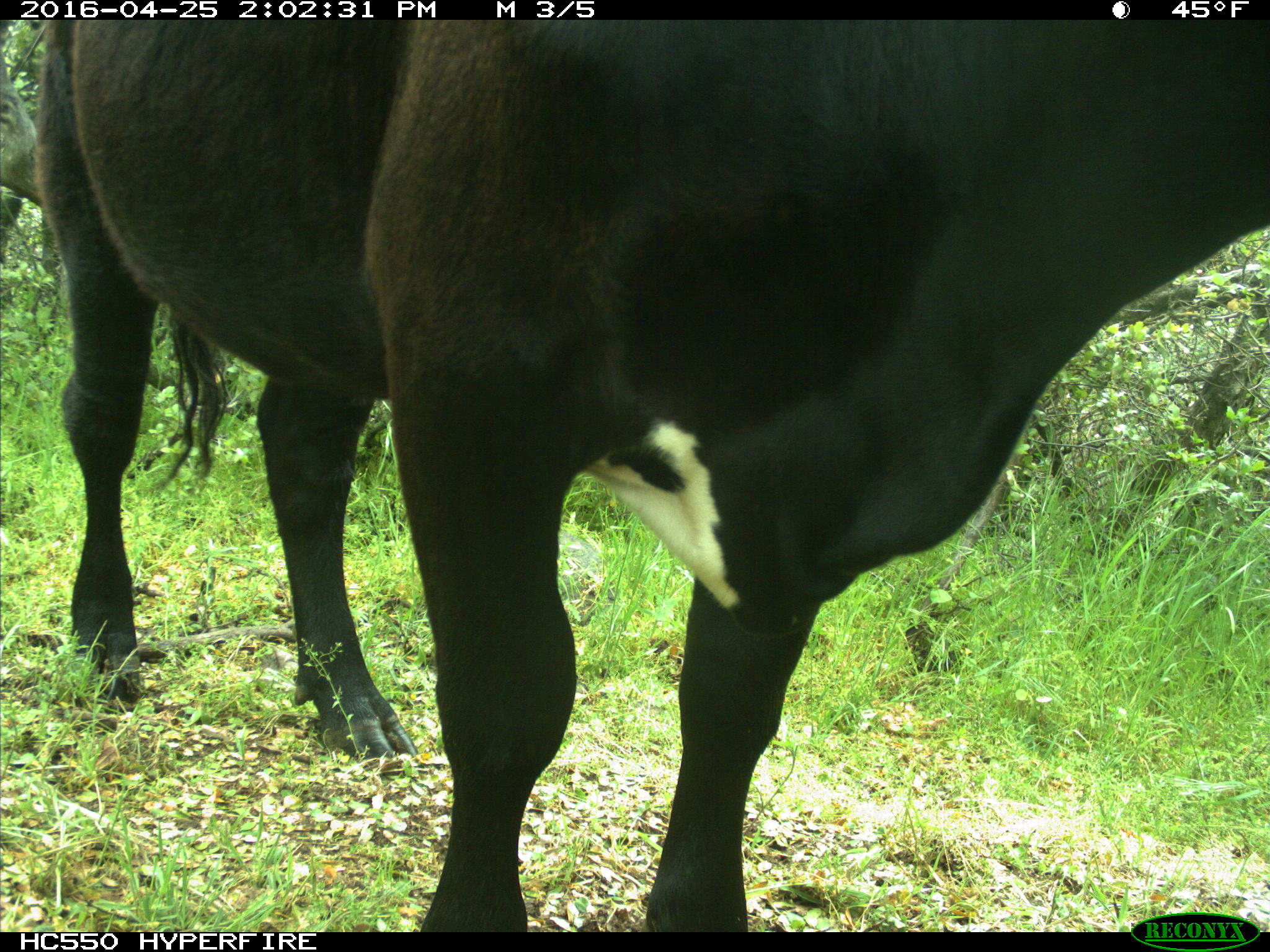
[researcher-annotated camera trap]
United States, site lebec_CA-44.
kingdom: Animalia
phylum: Chordata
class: Mammalia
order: Artiodactyla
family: Bovidae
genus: Bos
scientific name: Bos taurus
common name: domestic cow